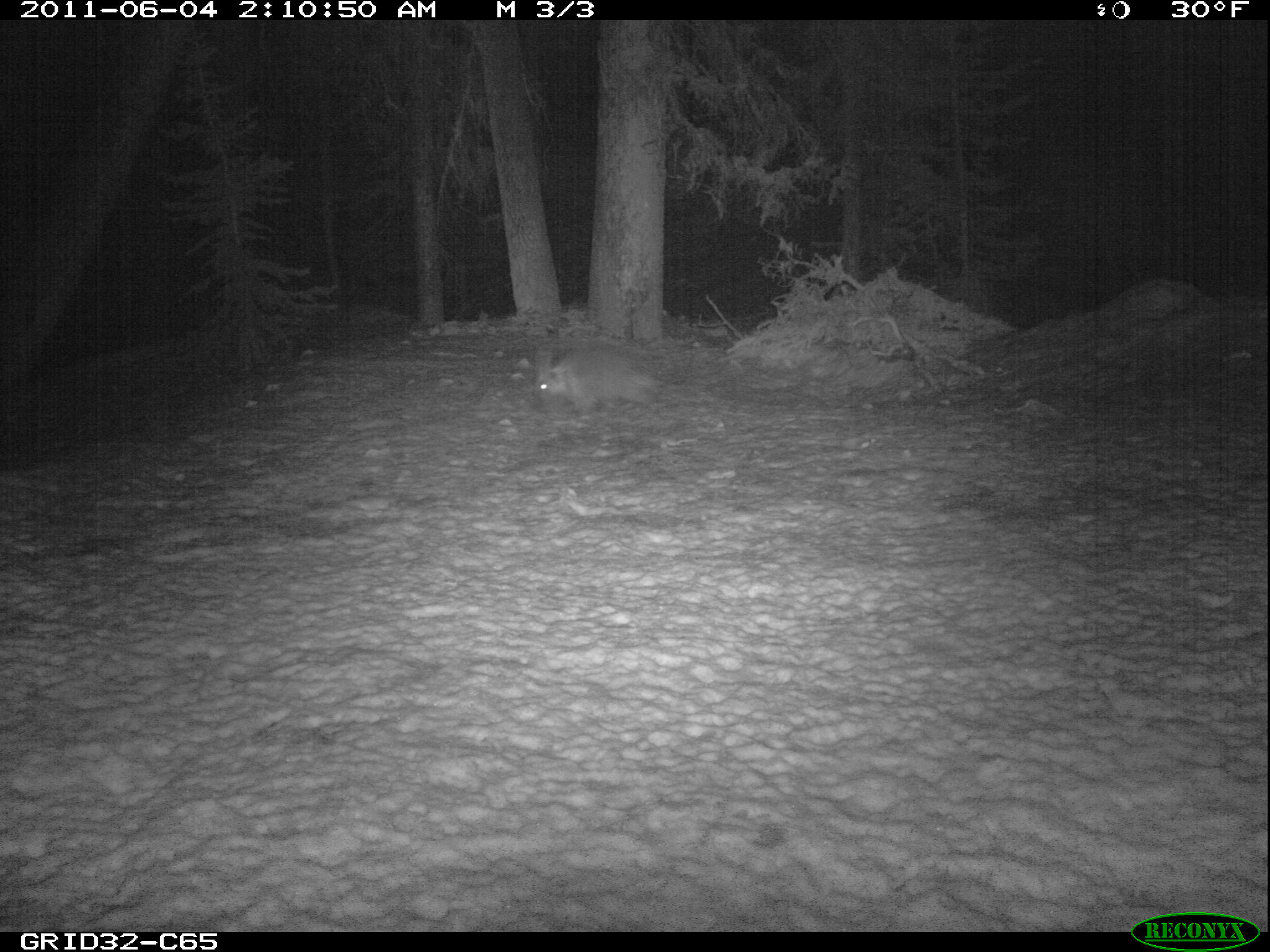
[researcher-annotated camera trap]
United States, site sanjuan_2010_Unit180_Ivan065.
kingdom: Animalia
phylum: Chordata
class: Mammalia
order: Rodentia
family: Erethizontidae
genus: Erethizon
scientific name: Erethizon dorsatum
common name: north american porcupine